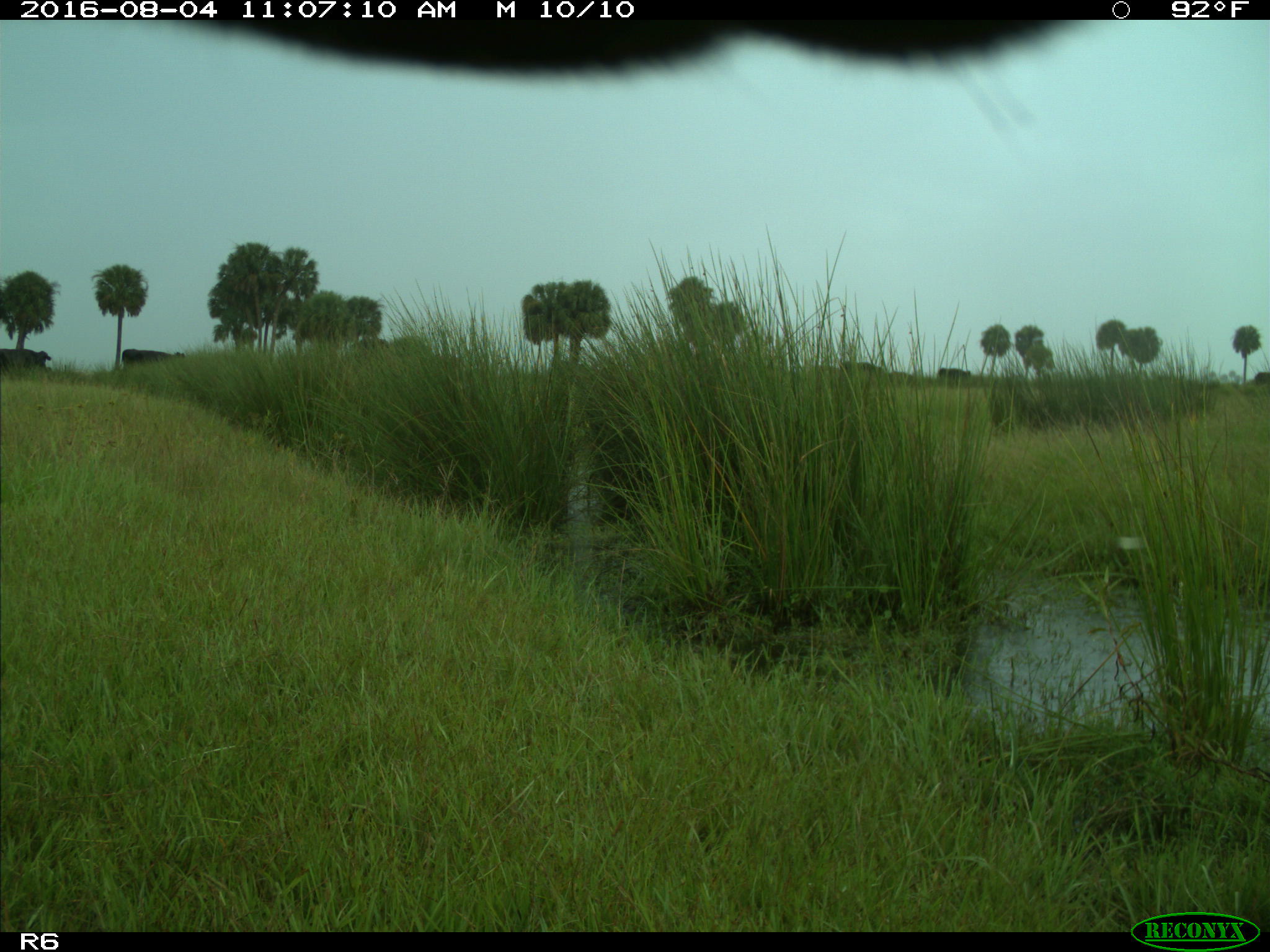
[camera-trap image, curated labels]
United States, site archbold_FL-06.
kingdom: Animalia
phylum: Chordata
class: Mammalia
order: Artiodactyla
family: Bovidae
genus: Bos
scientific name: Bos taurus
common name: domestic cow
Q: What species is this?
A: Bos taurus (domestic cow).